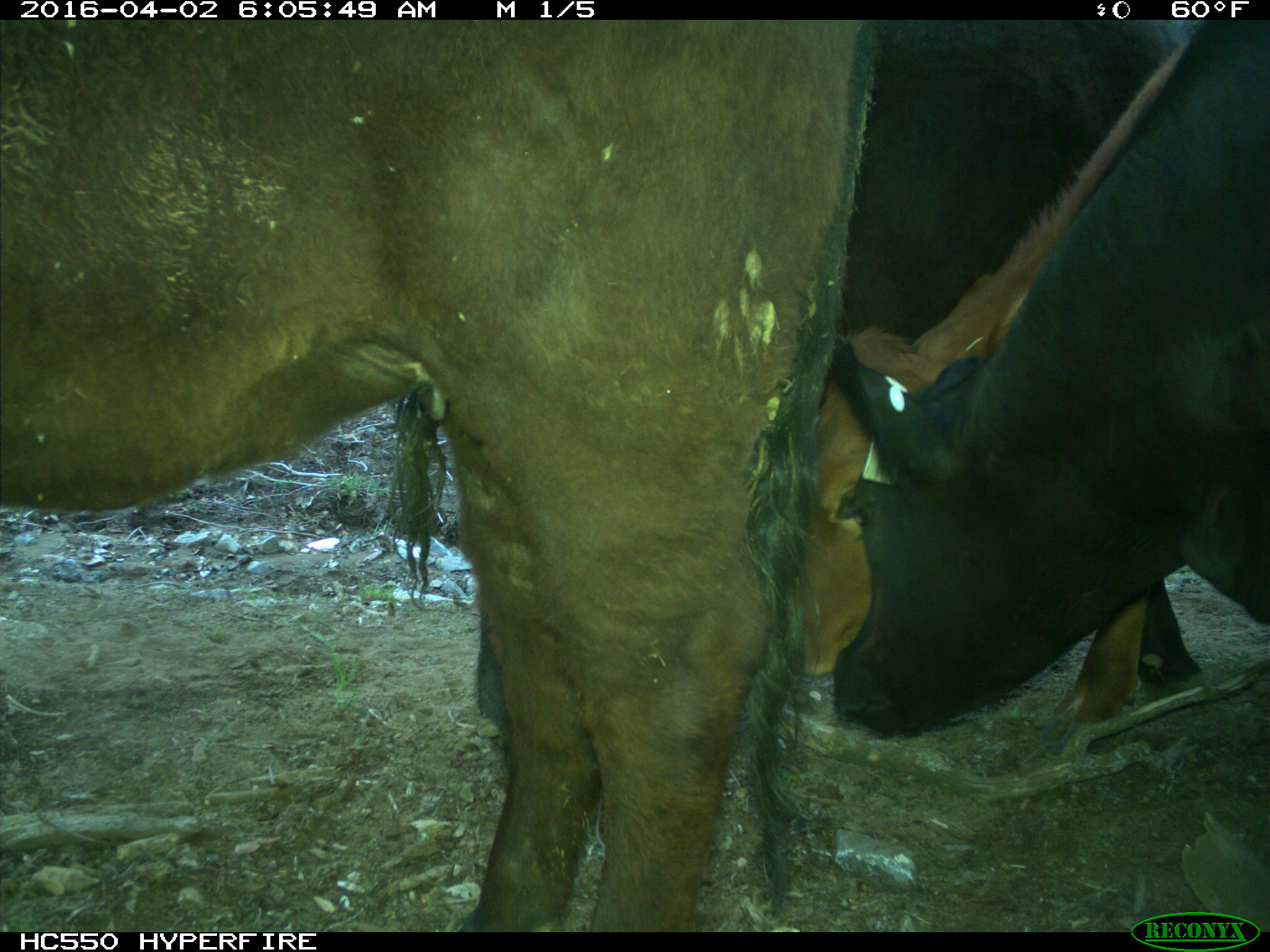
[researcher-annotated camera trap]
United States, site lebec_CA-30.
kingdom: Animalia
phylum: Chordata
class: Mammalia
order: Artiodactyla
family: Bovidae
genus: Bos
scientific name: Bos taurus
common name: domestic cow